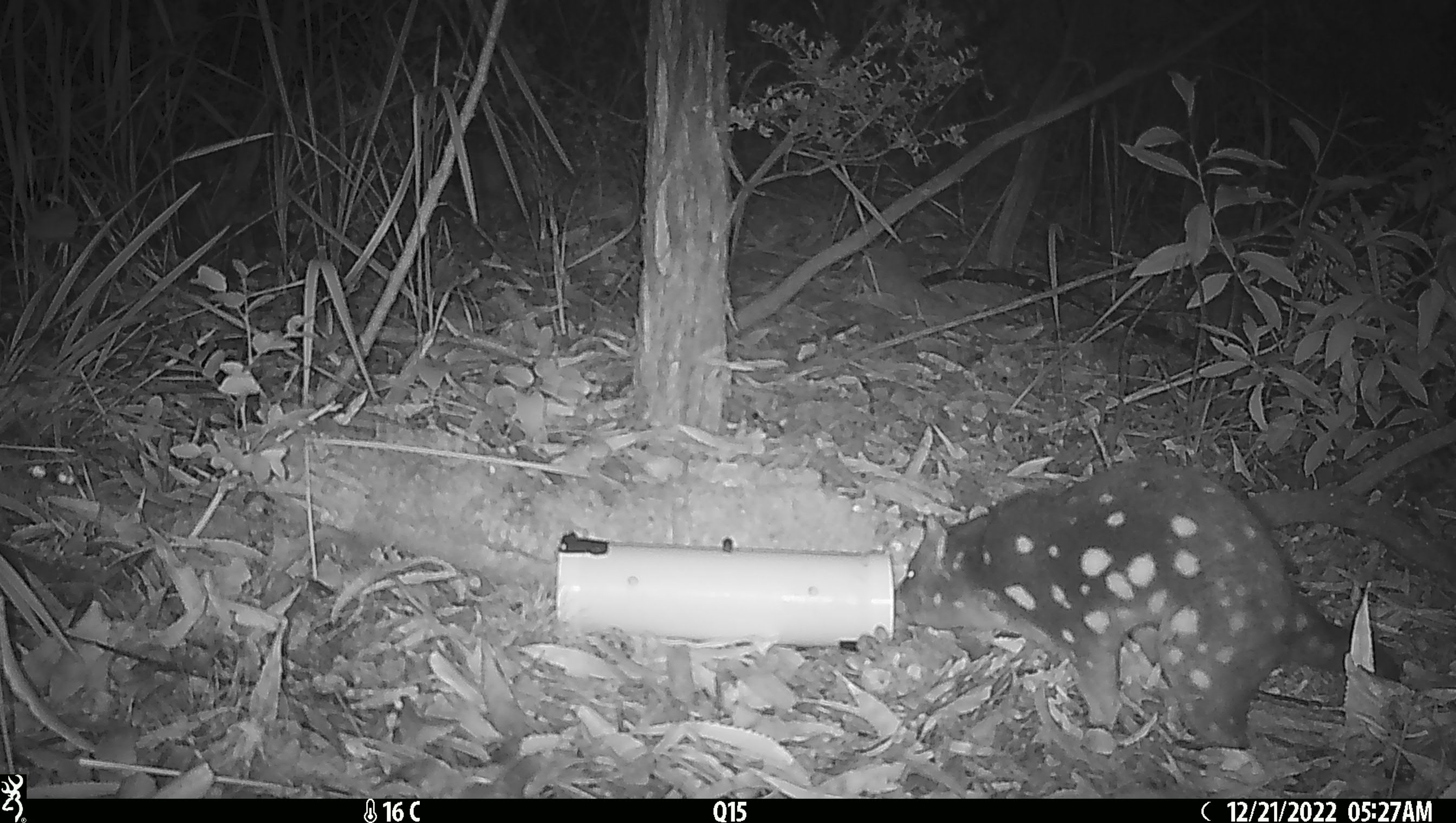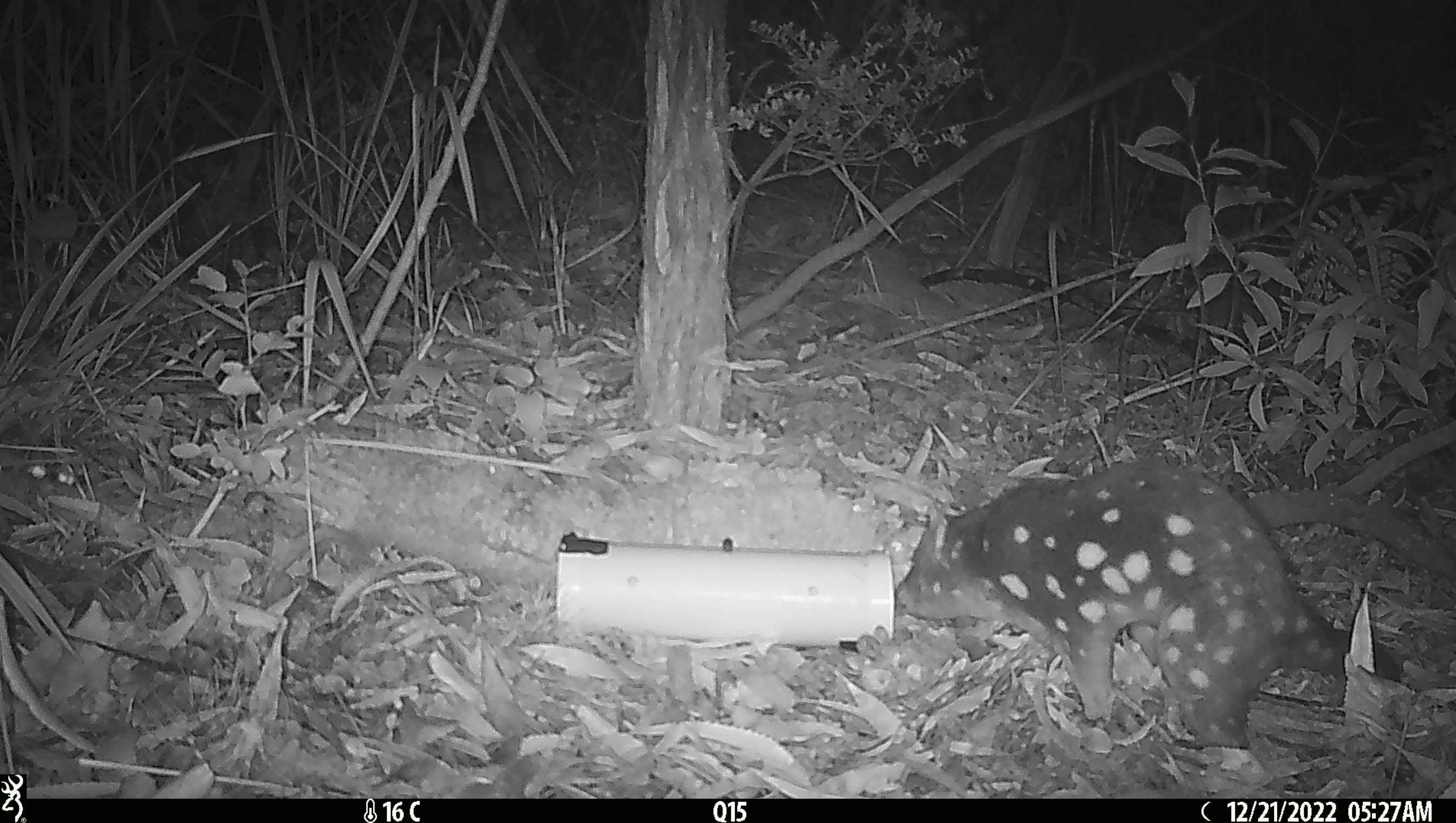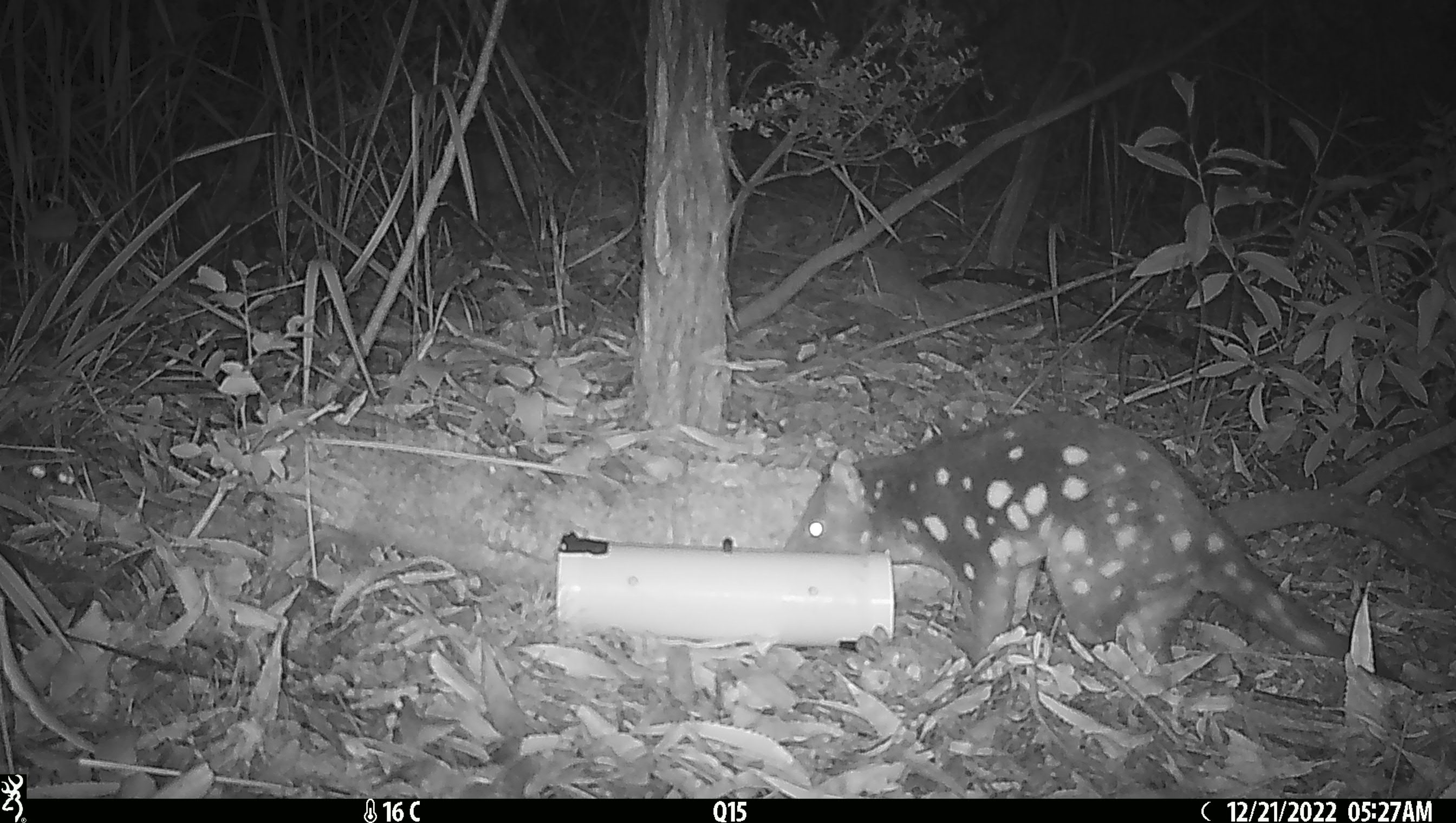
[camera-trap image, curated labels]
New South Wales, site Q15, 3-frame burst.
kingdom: Animalia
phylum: Chordata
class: Mammalia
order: Dasyuromorphia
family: Dasyuridae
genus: Dasyurus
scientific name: Dasyurus maculatus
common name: spotted-tailed quoll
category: quoll